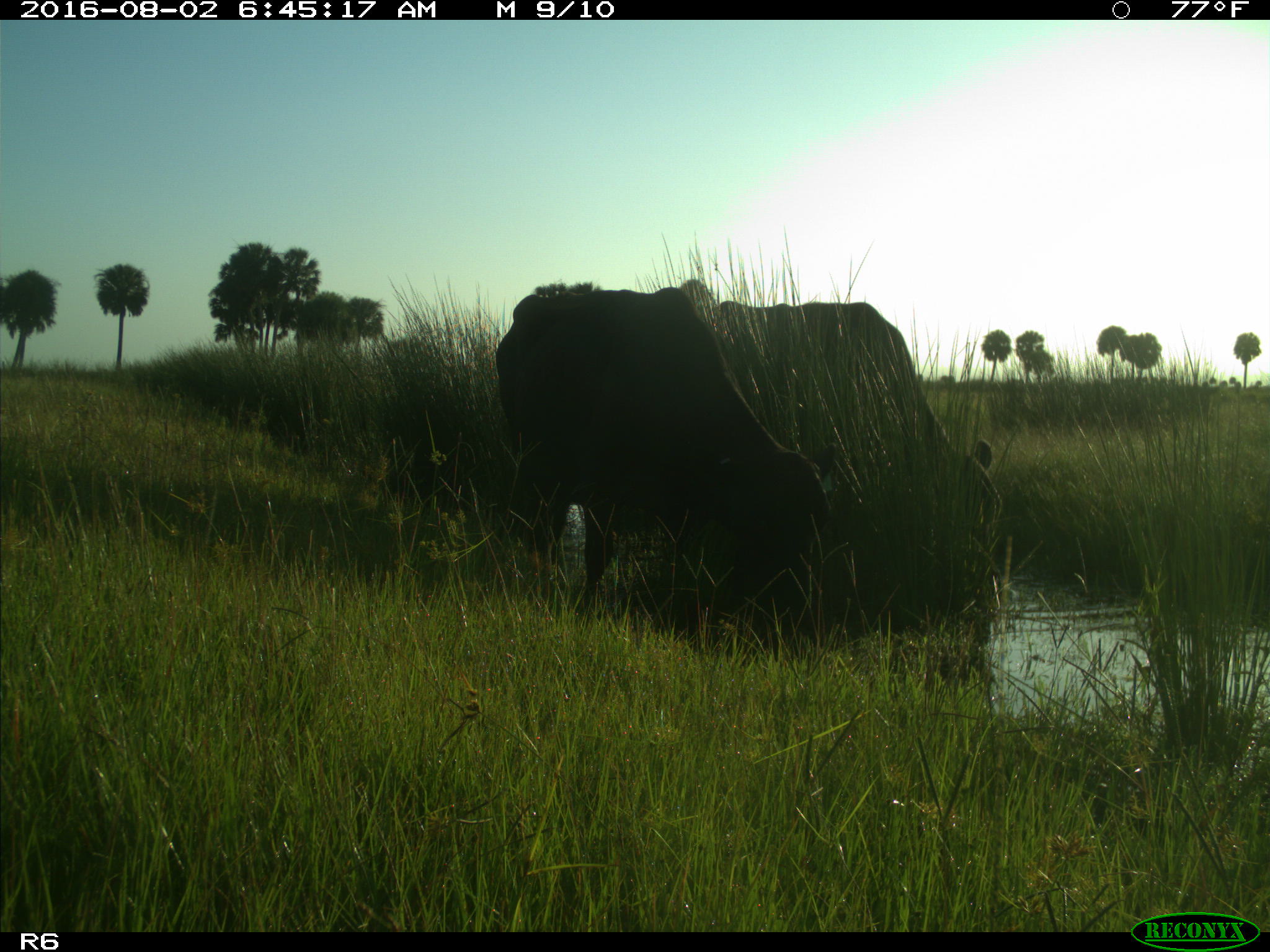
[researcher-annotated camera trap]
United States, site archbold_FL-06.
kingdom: Animalia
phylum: Chordata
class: Mammalia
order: Artiodactyla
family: Bovidae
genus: Bos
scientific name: Bos taurus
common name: domestic cow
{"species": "Bos taurus (domestic cow)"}